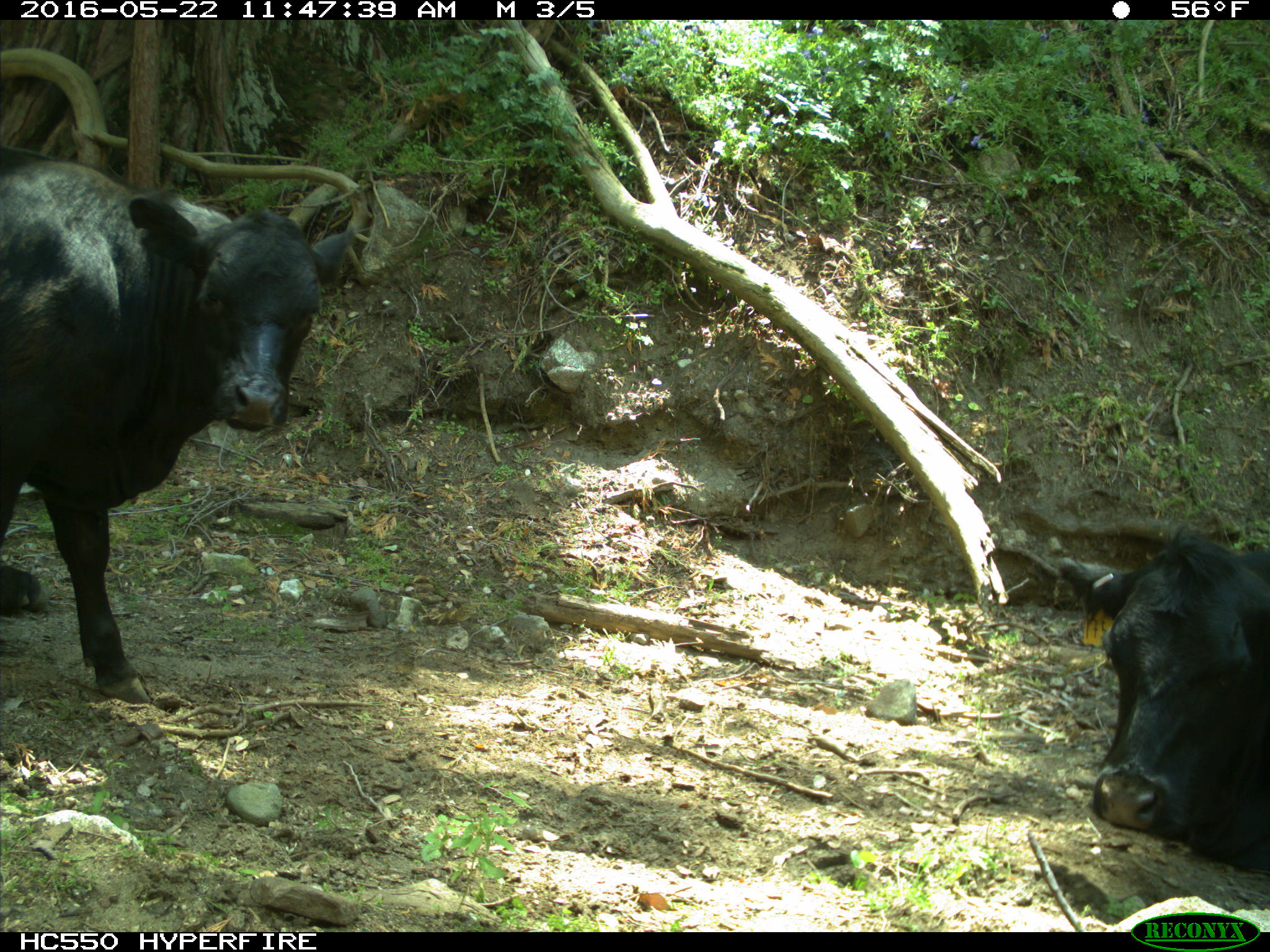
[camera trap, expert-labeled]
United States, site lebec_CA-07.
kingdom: Animalia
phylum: Chordata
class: Mammalia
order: Artiodactyla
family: Bovidae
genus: Bos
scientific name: Bos taurus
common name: domestic cow